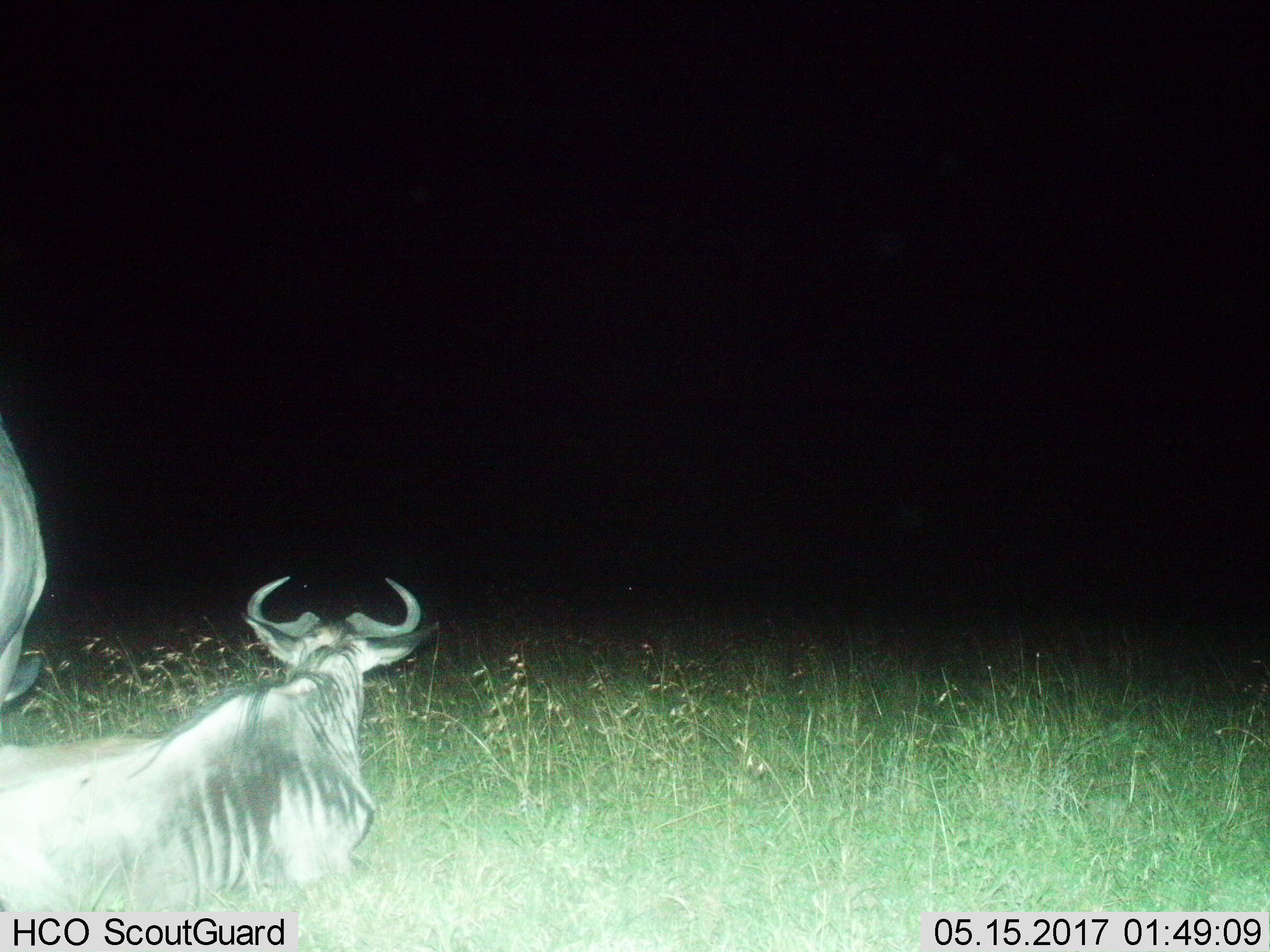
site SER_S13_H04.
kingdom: Animalia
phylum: Chordata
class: Mammalia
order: Artiodactyla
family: Bovidae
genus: Connochaetes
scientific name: Connochaetes taurinus taurinus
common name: blue wildebeest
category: wildebeestblue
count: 2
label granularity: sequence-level